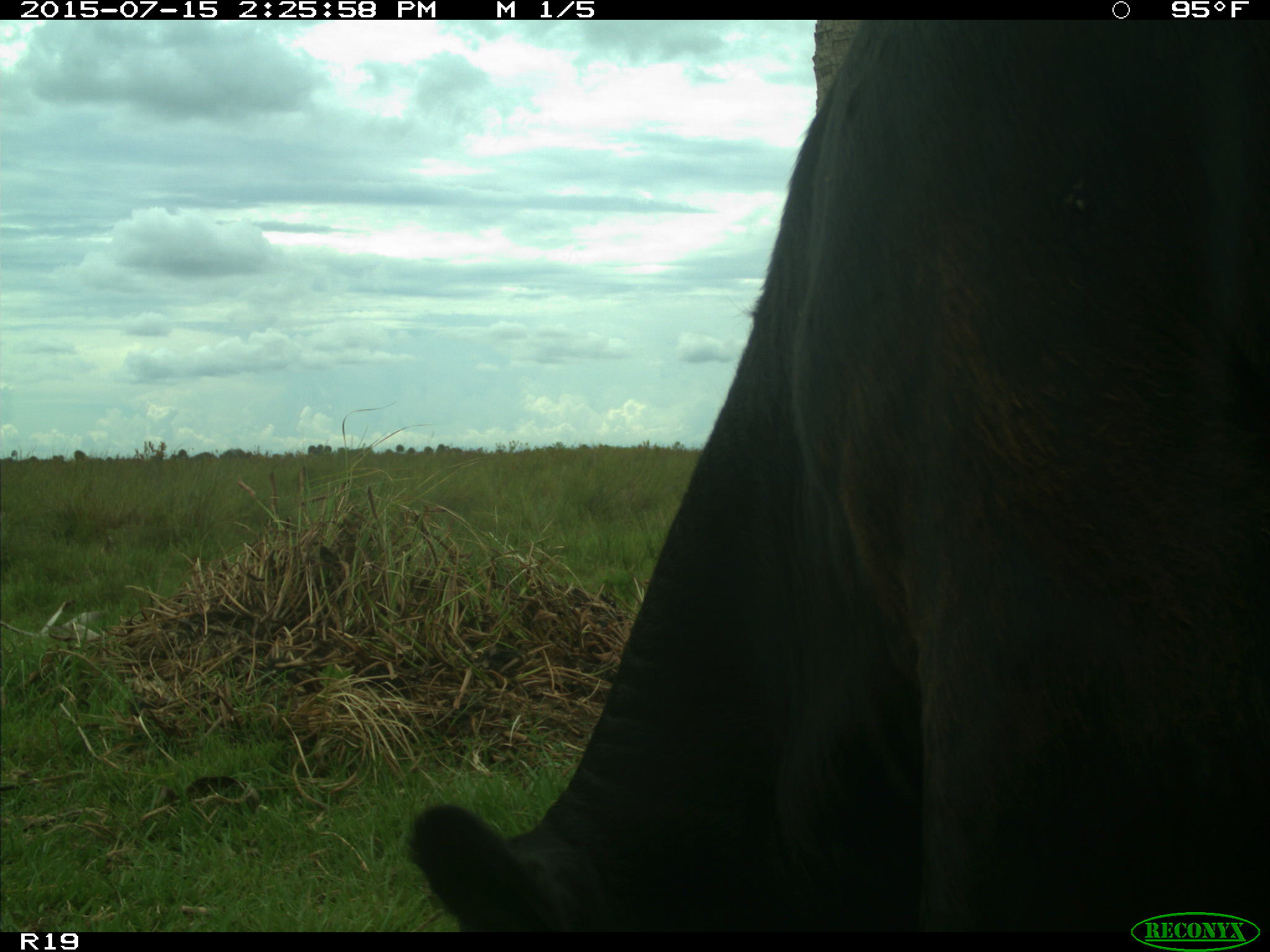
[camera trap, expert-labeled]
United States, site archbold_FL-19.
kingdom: Animalia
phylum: Chordata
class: Mammalia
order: Artiodactyla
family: Bovidae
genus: Bos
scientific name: Bos taurus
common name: domestic cow